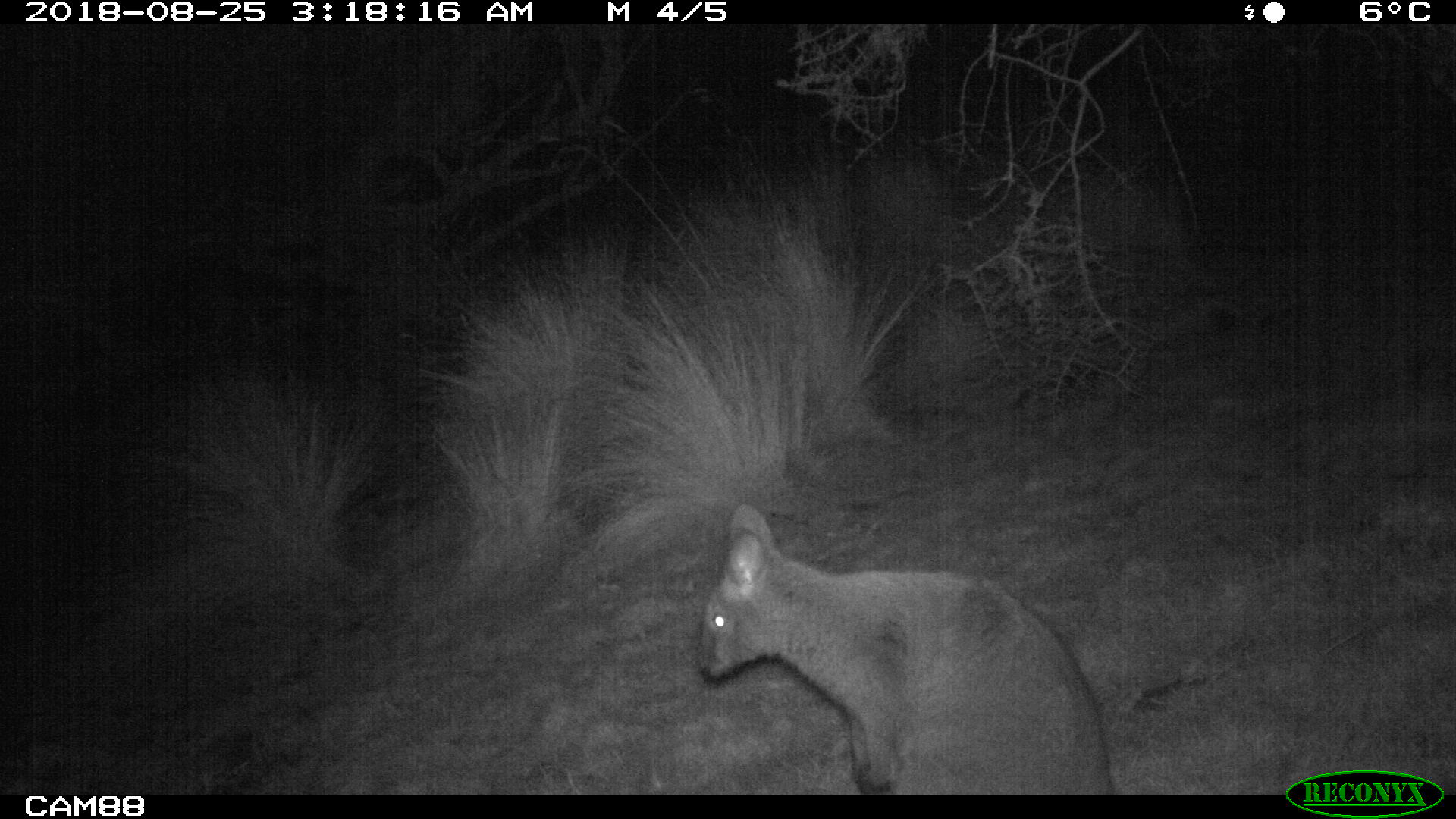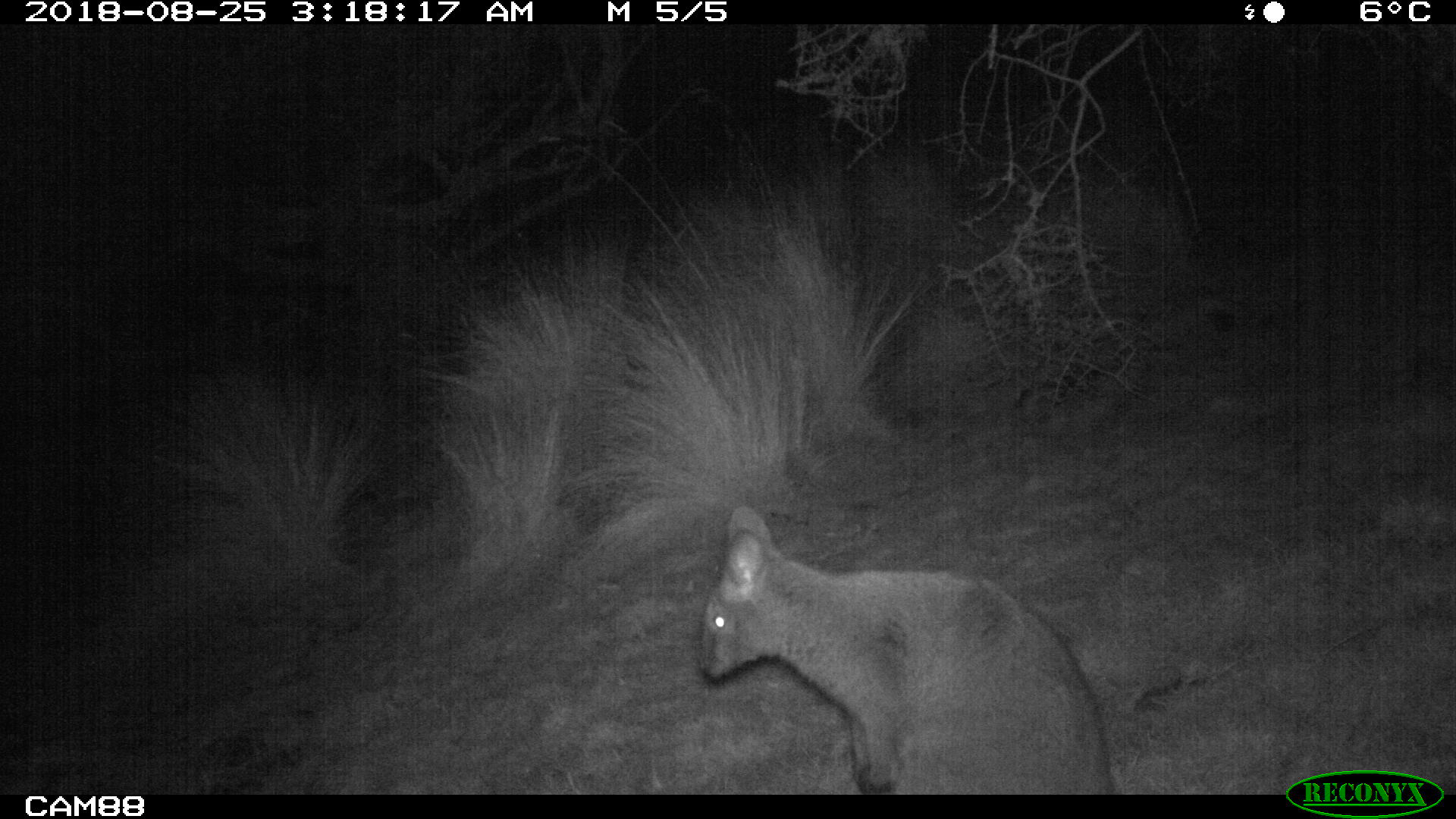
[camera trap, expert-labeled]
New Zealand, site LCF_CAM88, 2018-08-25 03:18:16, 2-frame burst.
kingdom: Animalia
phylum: Chordata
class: Mammalia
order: Diprotodontia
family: Macropodidae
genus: Notamacropus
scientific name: Notamacropus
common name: wallaby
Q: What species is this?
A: Wallaby (Notamacropus).